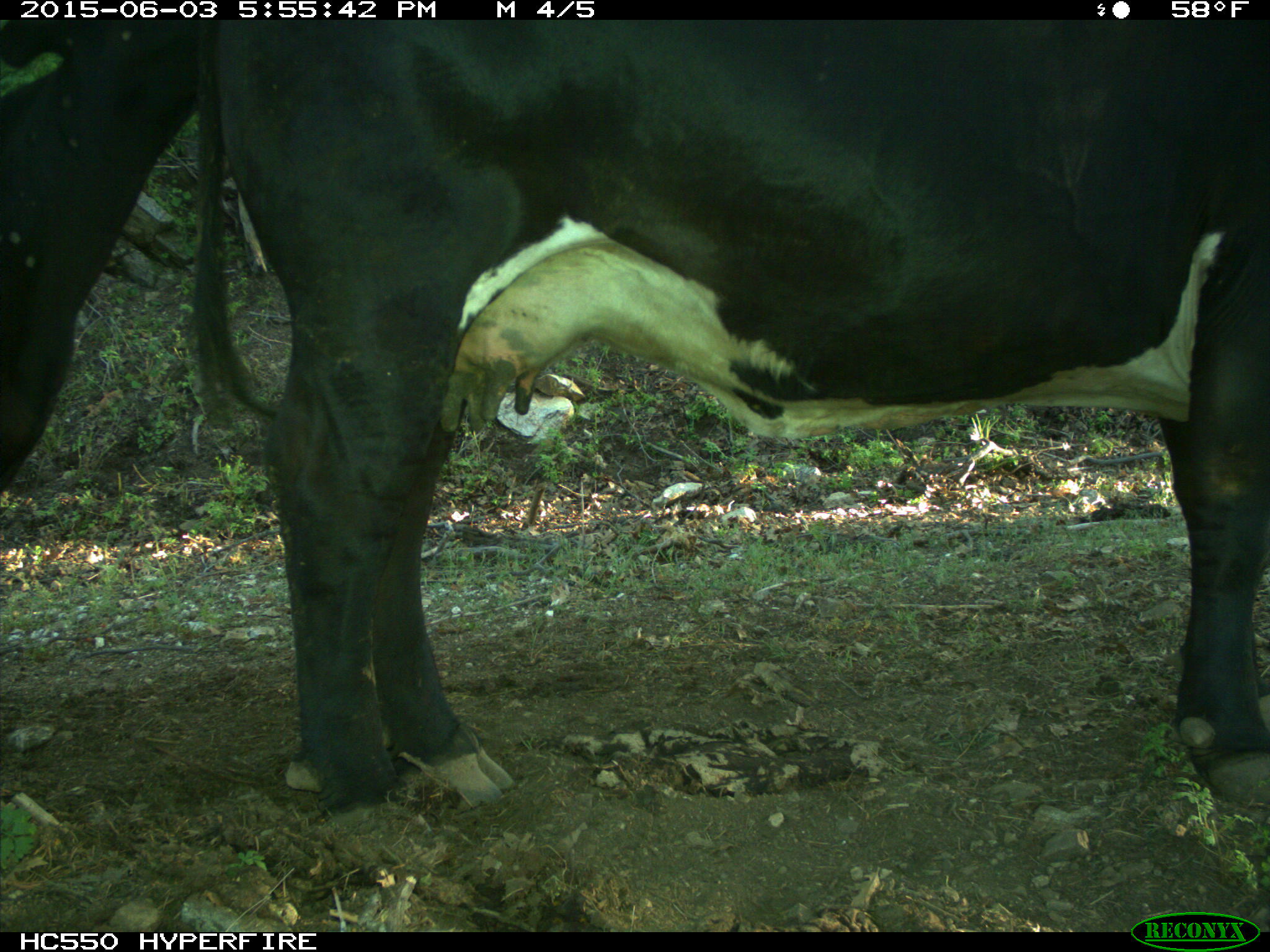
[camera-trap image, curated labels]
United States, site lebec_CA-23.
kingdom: Animalia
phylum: Chordata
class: Mammalia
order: Artiodactyla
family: Bovidae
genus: Bos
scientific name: Bos taurus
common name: domestic cow